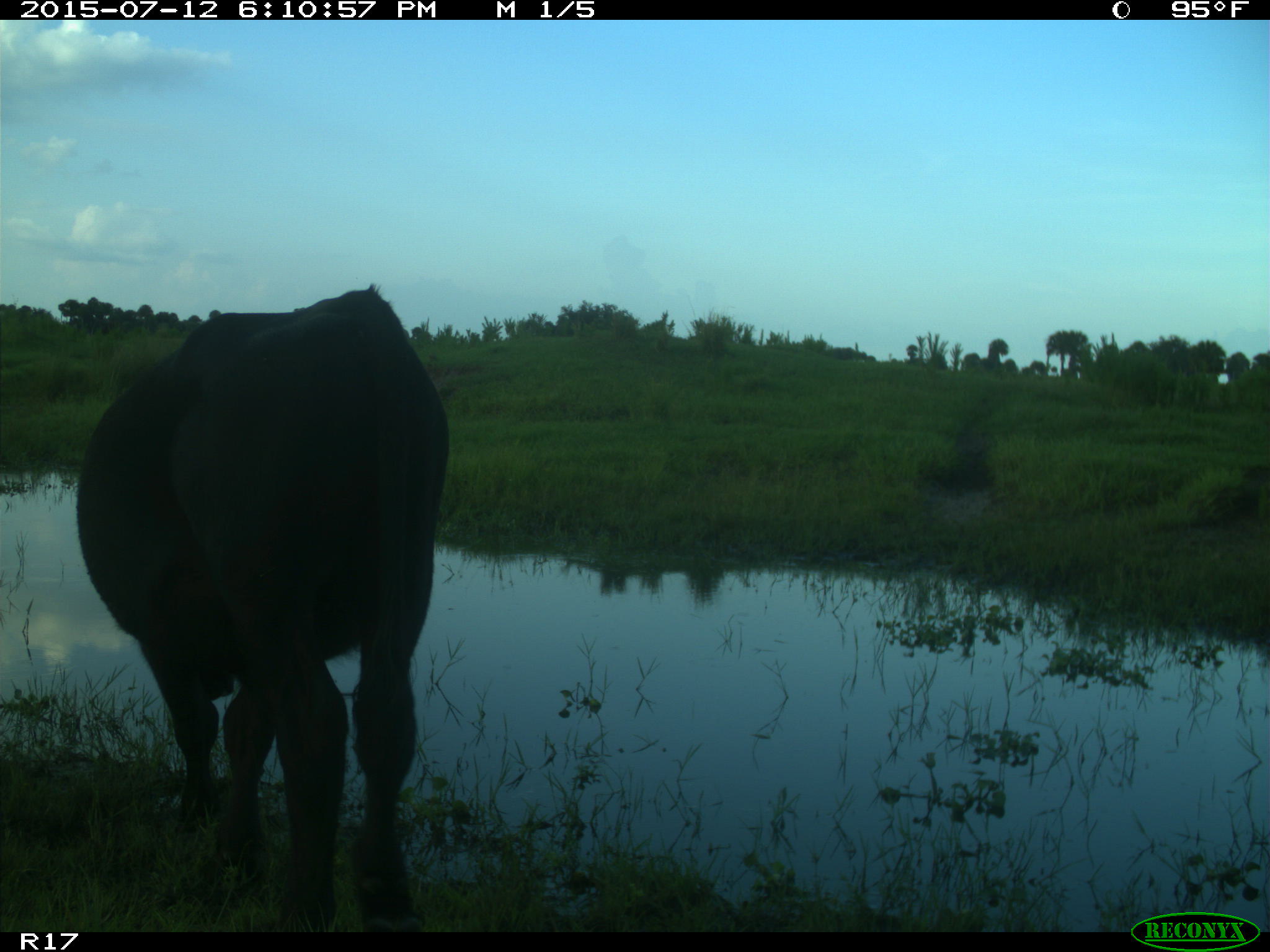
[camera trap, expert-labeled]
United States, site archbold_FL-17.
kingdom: Animalia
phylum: Chordata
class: Mammalia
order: Artiodactyla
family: Bovidae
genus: Bos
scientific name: Bos taurus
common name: domestic cow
Bos taurus (domestic cow).